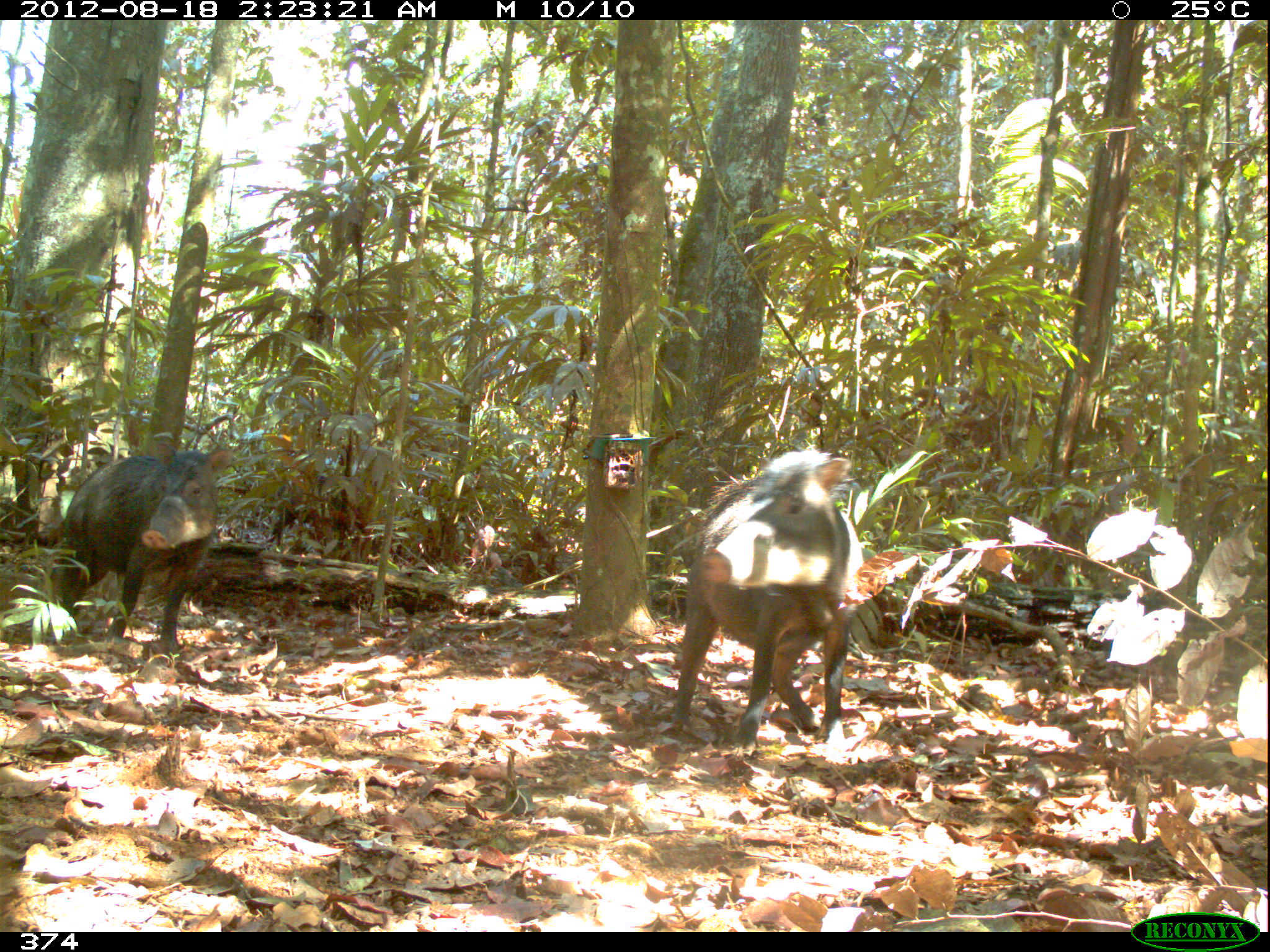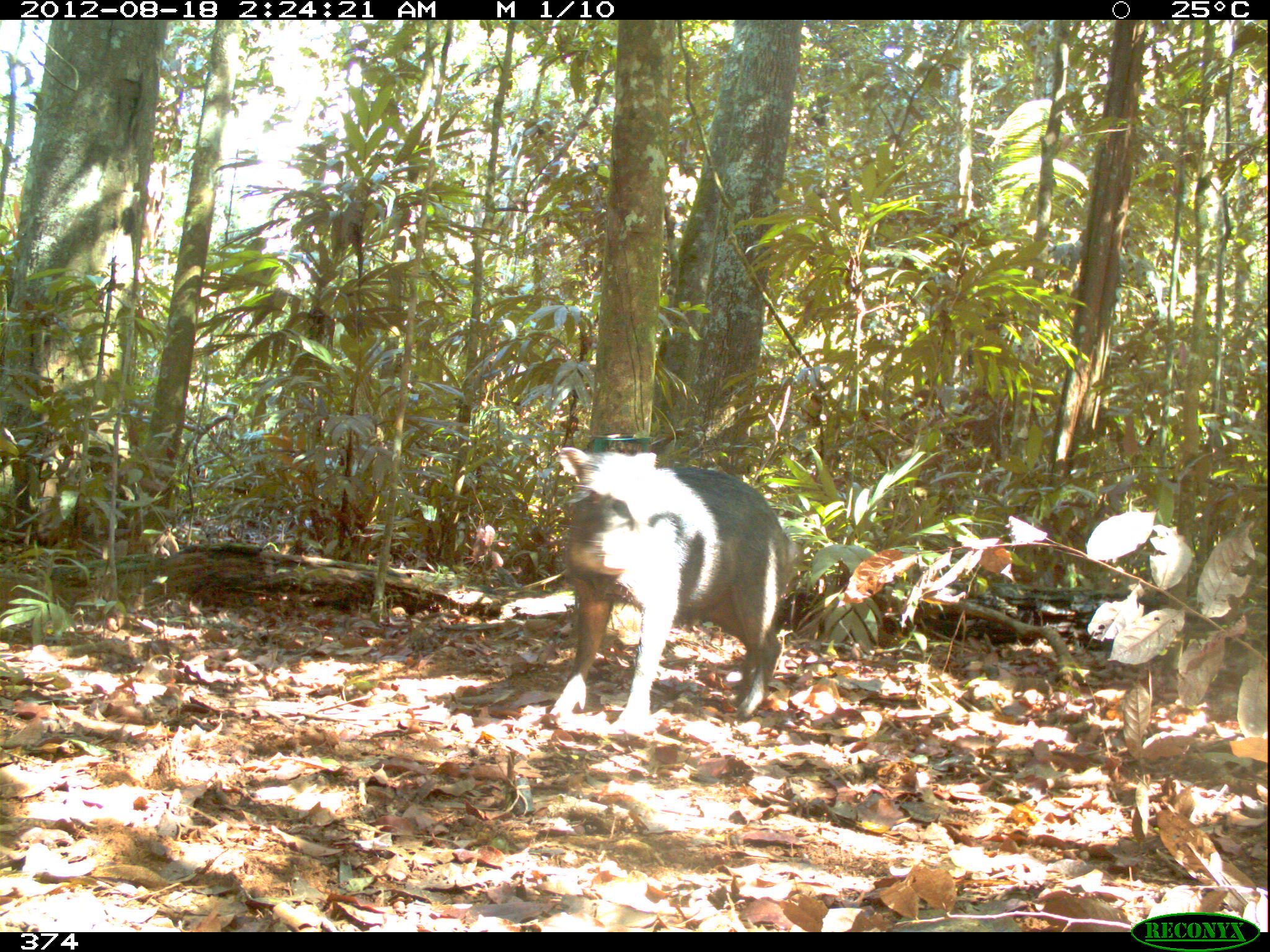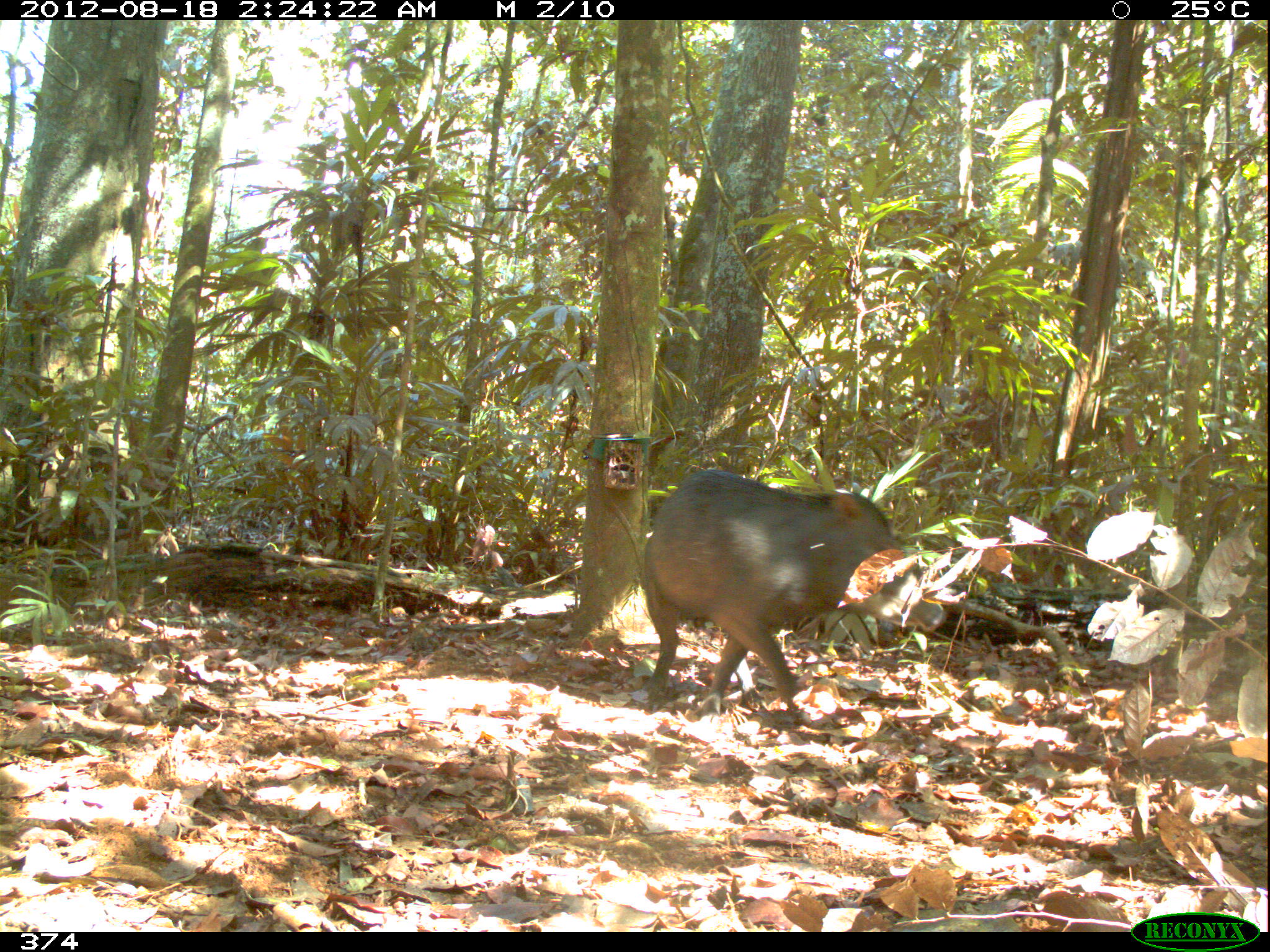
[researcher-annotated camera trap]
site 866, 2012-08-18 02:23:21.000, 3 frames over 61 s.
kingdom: Animalia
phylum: Chordata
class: Mammalia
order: Artiodactyla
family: Tayassuidae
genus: Tayassu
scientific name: Tayassu pecari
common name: white-lipped peccary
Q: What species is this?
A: Tayassu pecari (white-lipped peccary).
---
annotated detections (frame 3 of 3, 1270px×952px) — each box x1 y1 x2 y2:
tayassu pecari: 641 469 944 719